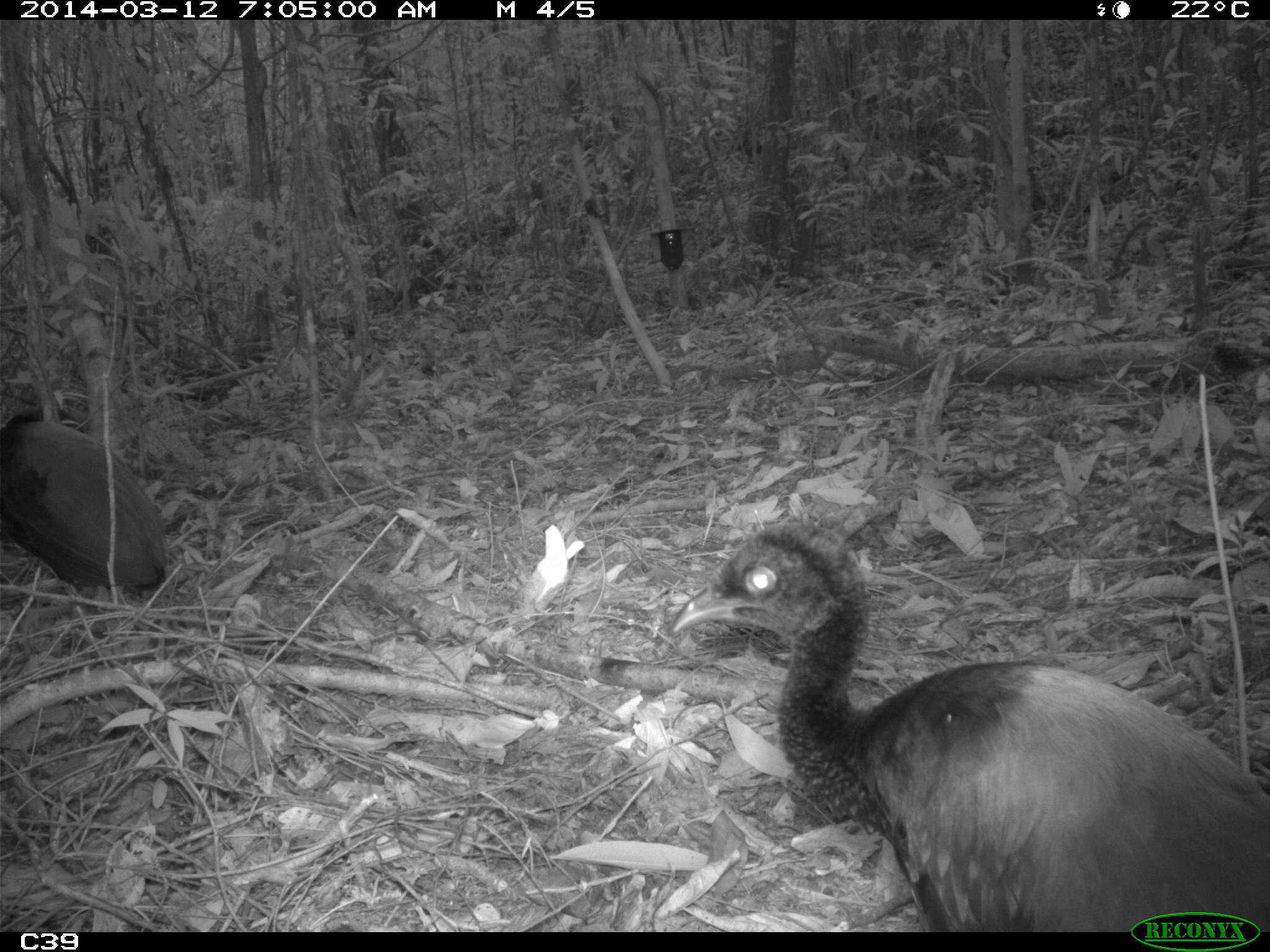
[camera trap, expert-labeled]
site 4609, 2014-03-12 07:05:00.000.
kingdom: Animalia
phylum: Chordata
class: Aves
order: Gruiformes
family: Psophiidae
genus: Psophia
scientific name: Psophia crepitans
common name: gray-winged trumpeter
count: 8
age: adult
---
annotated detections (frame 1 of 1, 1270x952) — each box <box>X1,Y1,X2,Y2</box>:
psophia crepitans: <box>670,520,1268,932</box>; <box>1,400,165,592</box>